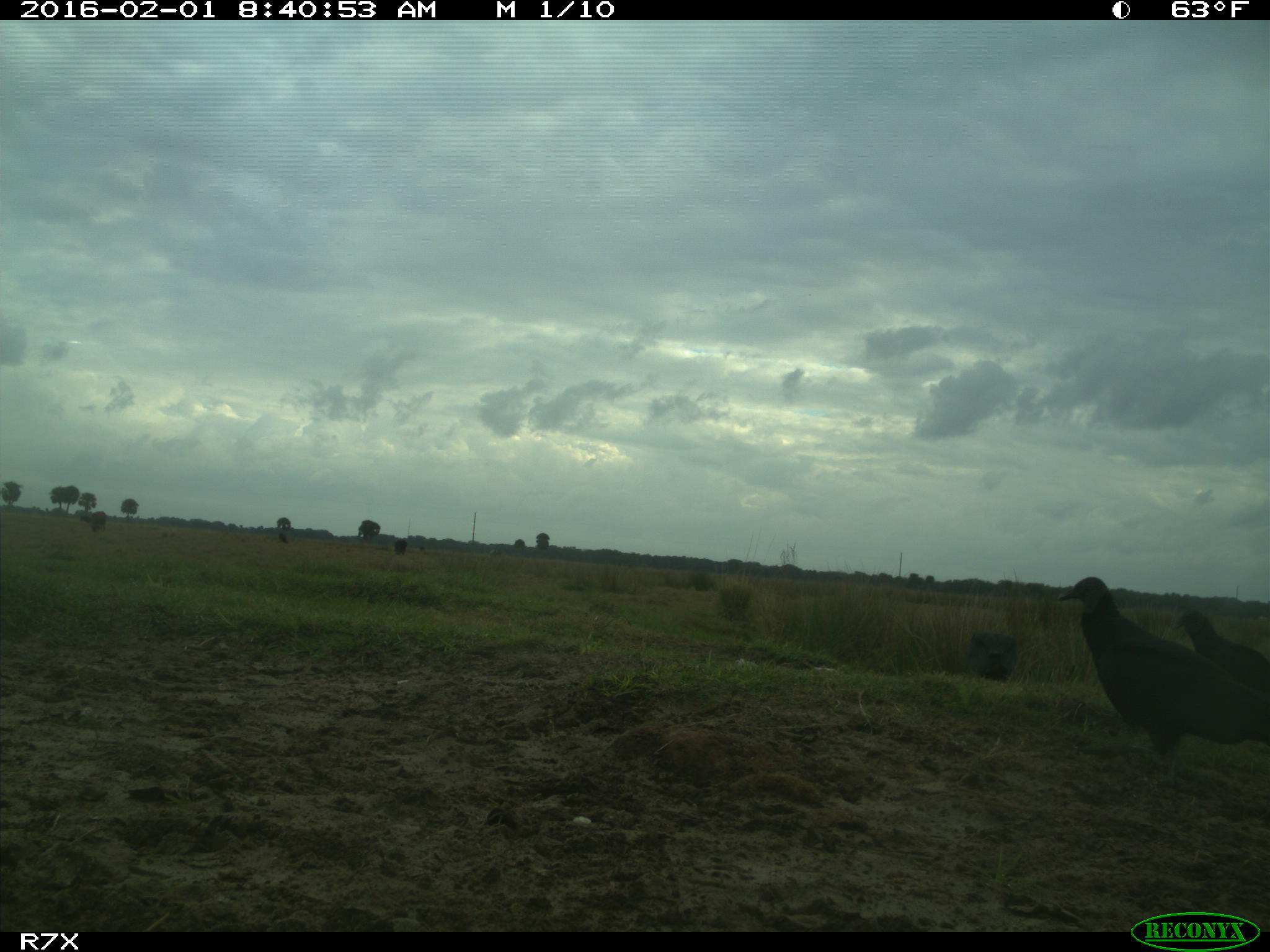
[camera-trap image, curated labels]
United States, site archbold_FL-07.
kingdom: Animalia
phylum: Chordata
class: Aves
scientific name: Aves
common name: birds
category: unidentified bird